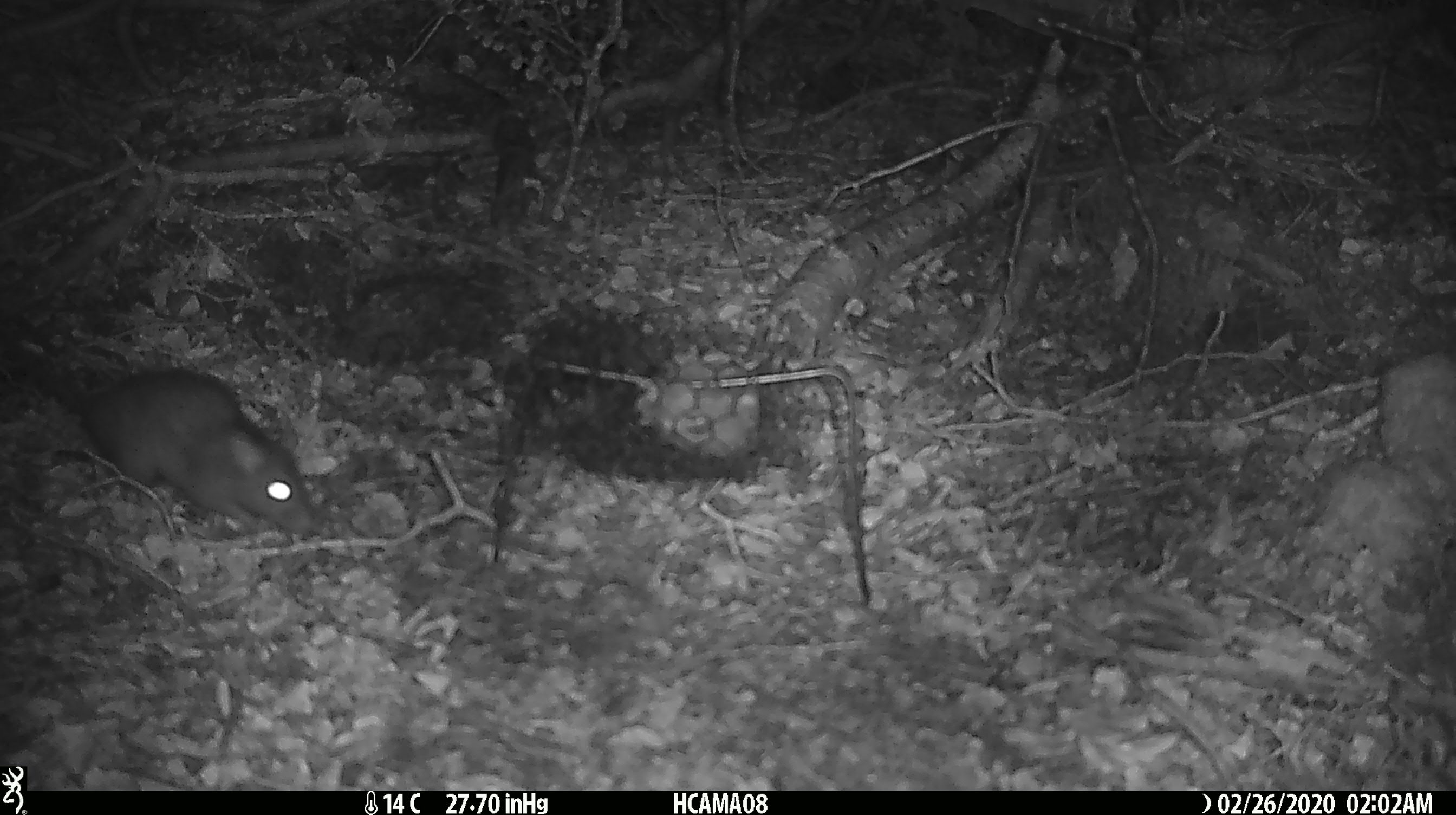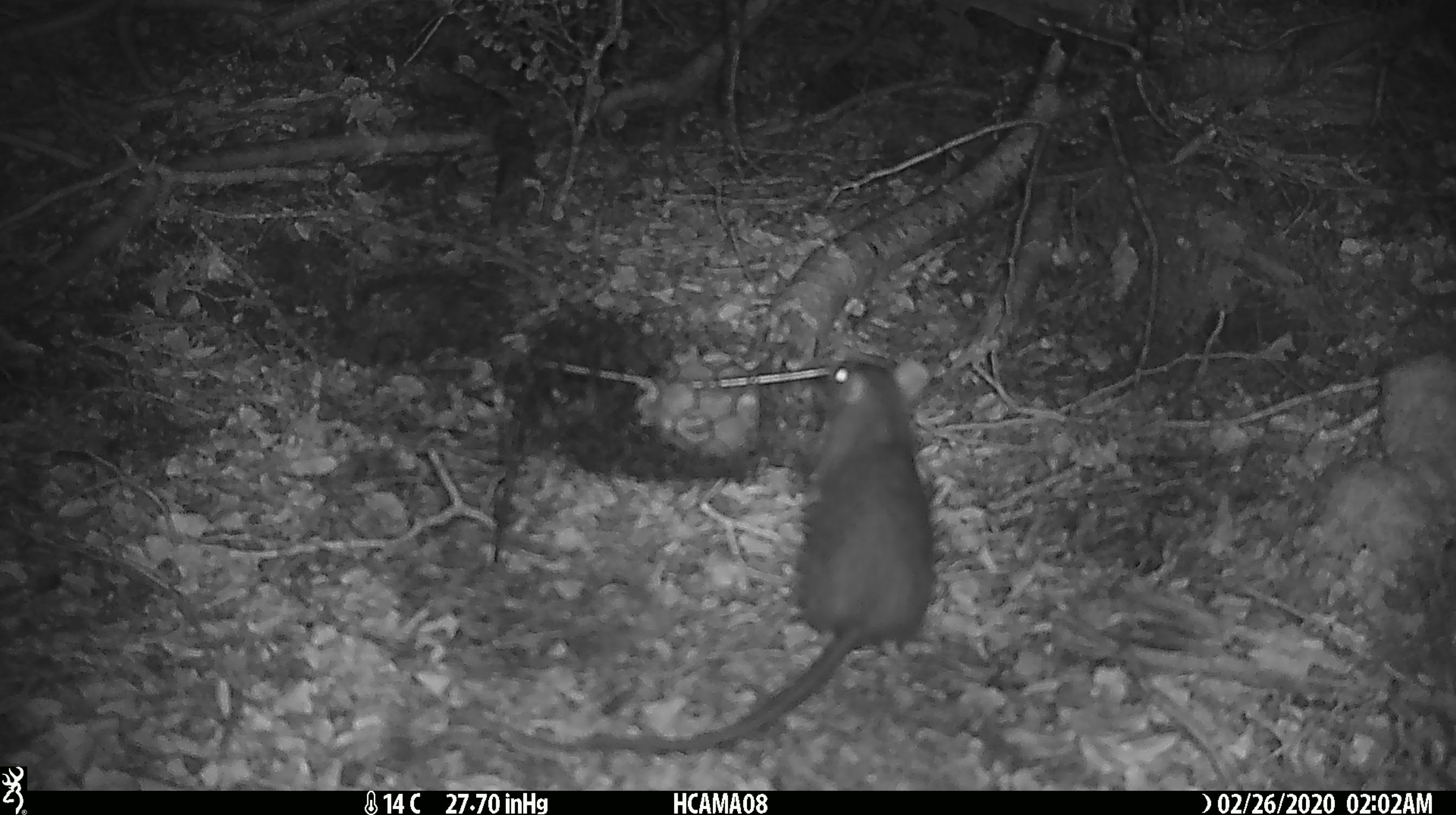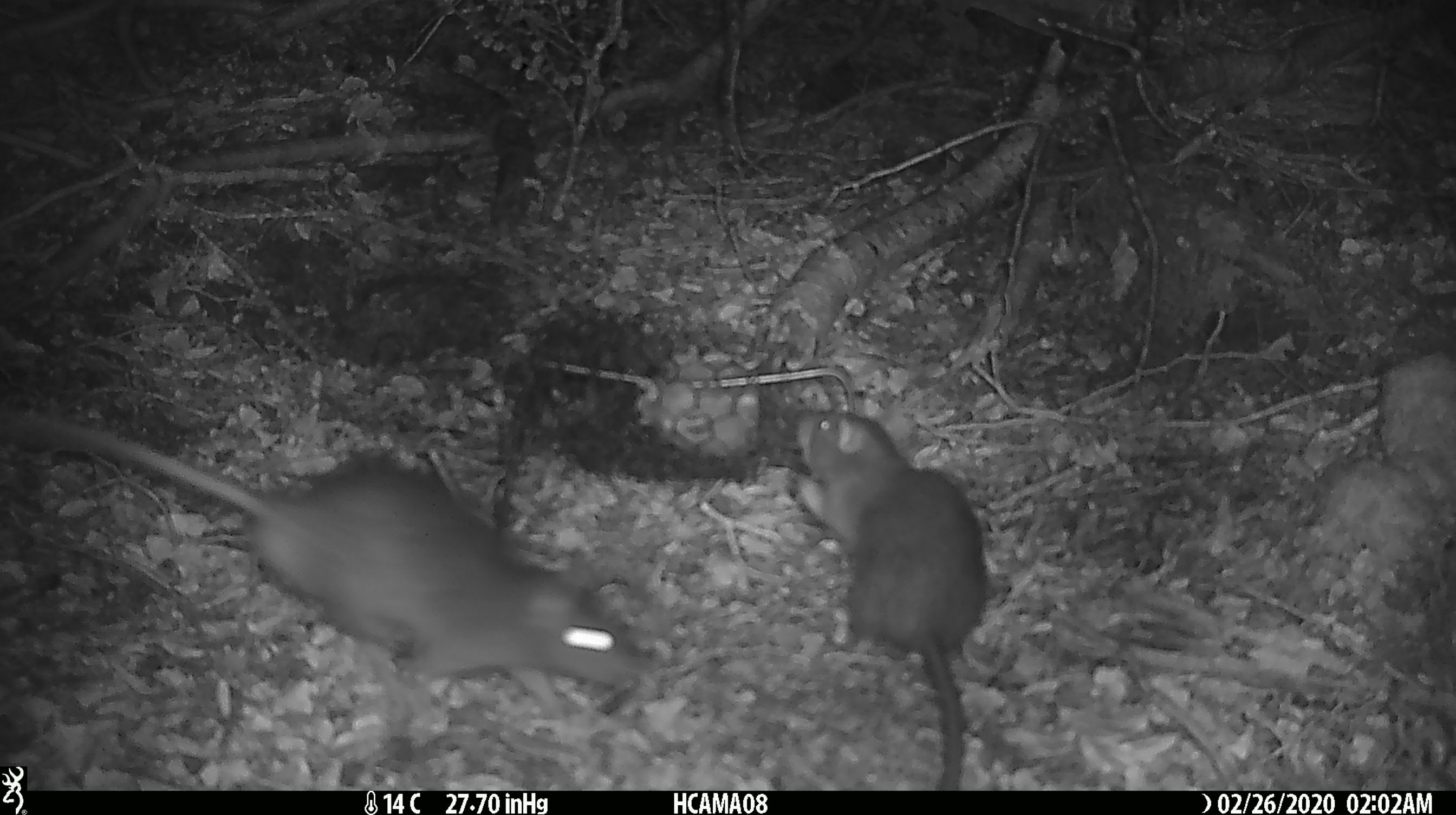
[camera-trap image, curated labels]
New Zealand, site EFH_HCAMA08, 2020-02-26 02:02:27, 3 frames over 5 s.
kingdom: Animalia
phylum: Chordata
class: Mammalia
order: Rodentia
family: Muridae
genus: Rattus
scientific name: Rattus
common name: rat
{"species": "rat (Rattus)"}